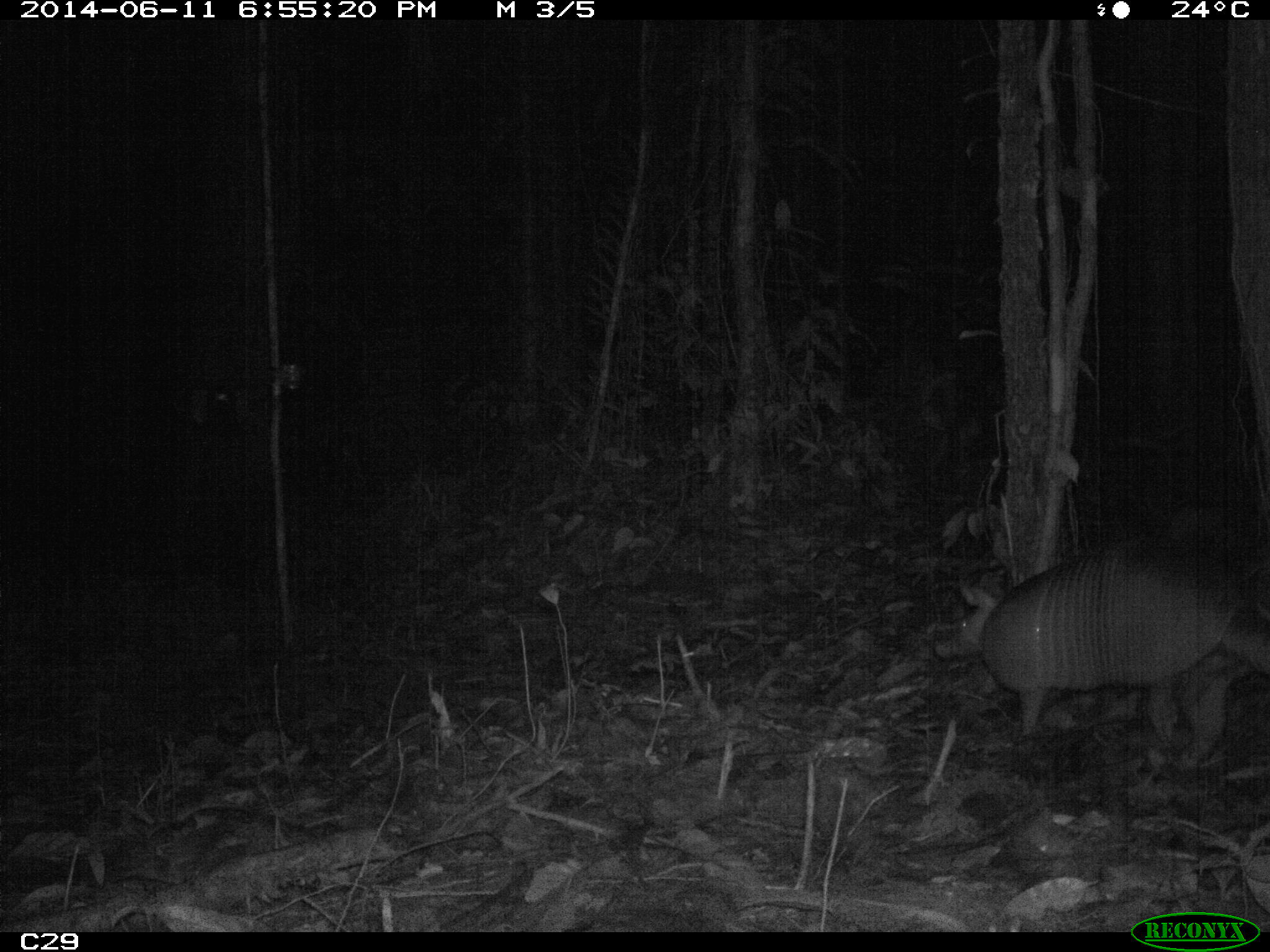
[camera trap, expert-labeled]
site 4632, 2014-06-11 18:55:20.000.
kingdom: Animalia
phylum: Chordata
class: Mammalia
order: Cingulata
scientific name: Cingulata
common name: armadillo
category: unknown armadillo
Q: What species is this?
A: Unknown armadillo (armadillo) (Cingulata).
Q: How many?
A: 1.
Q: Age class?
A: Adult.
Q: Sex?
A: Male.